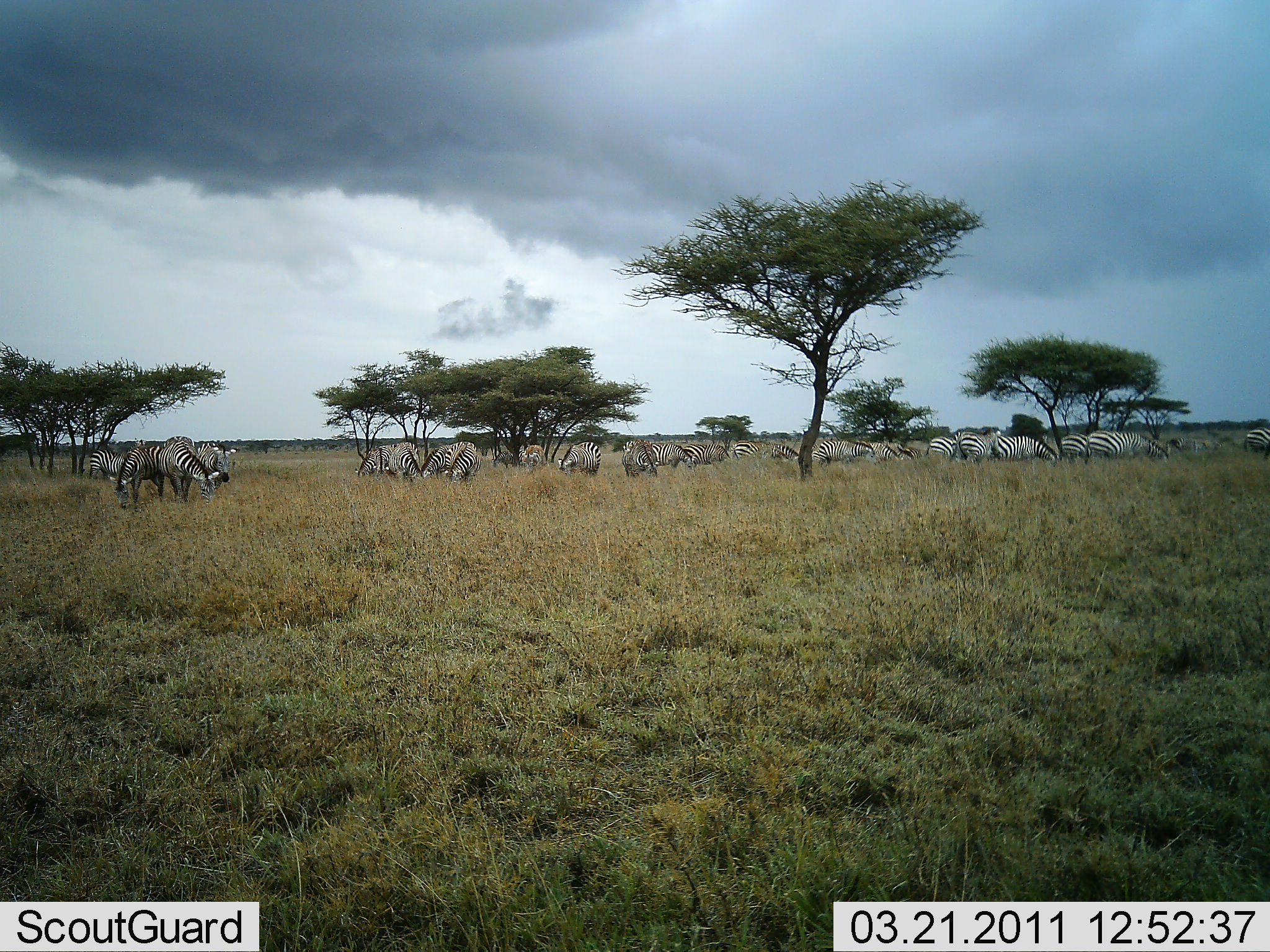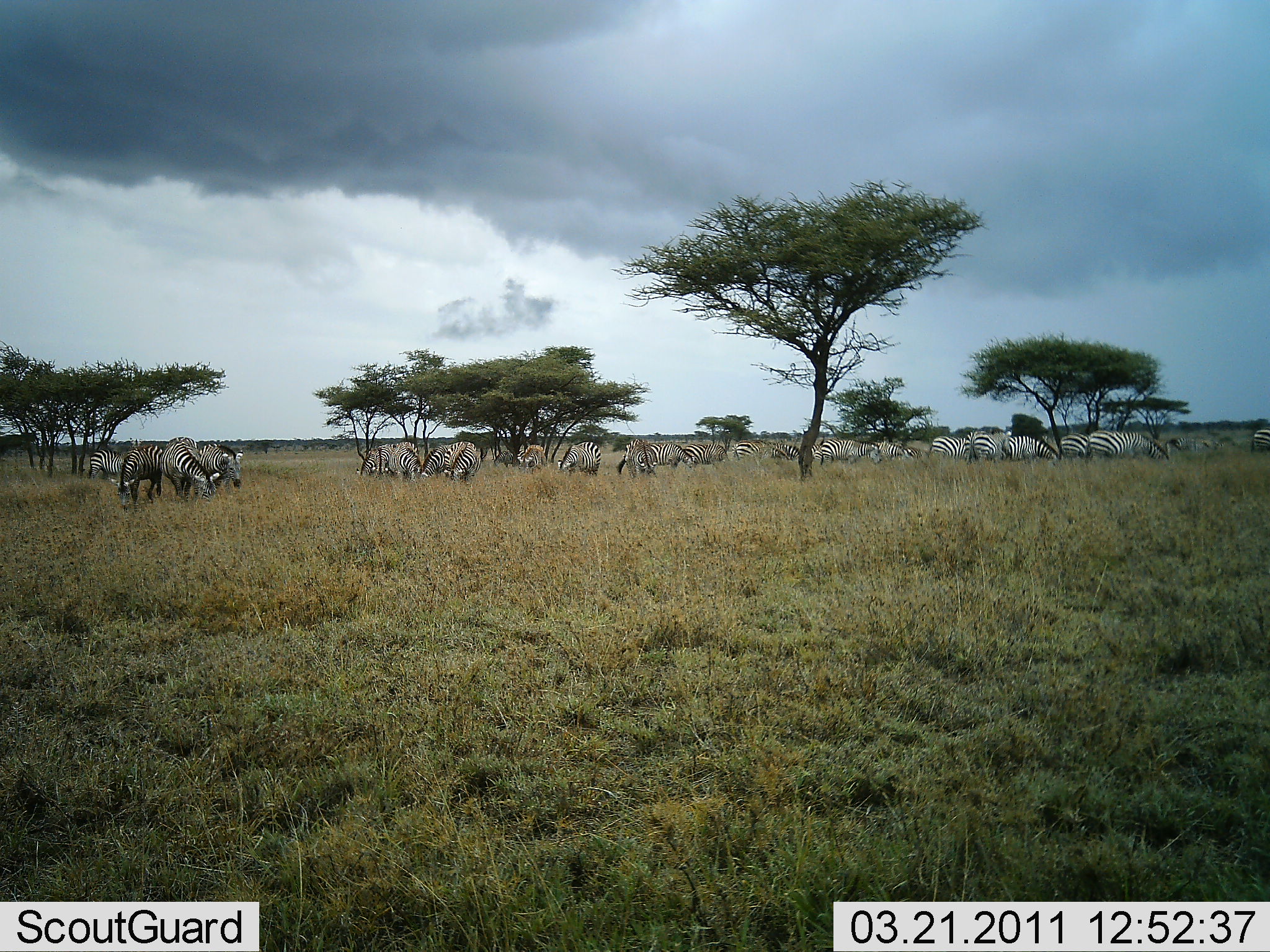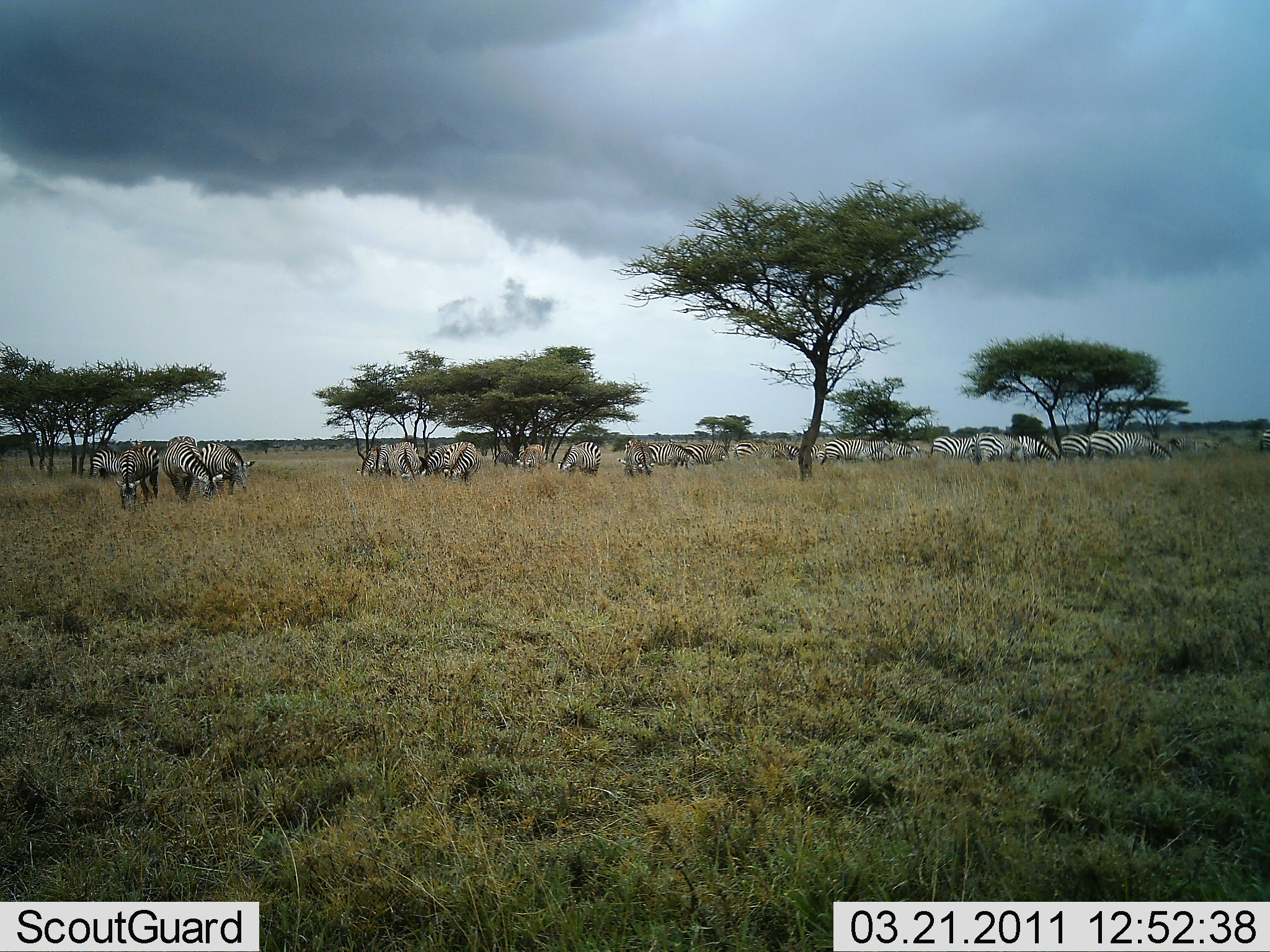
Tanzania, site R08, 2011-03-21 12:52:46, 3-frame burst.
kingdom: Animalia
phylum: Chordata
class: Mammalia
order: Perissodactyla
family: Equidae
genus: Equus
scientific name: Equus quagga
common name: plains zebra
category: zebra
Zebra (plains zebra) (Equus quagga), count 11-50. Behavior (volunteer vote fractions): standing 67%, resting 8%, moving 25%, interacting 25%. Young present (vote fraction): 0%. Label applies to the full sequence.